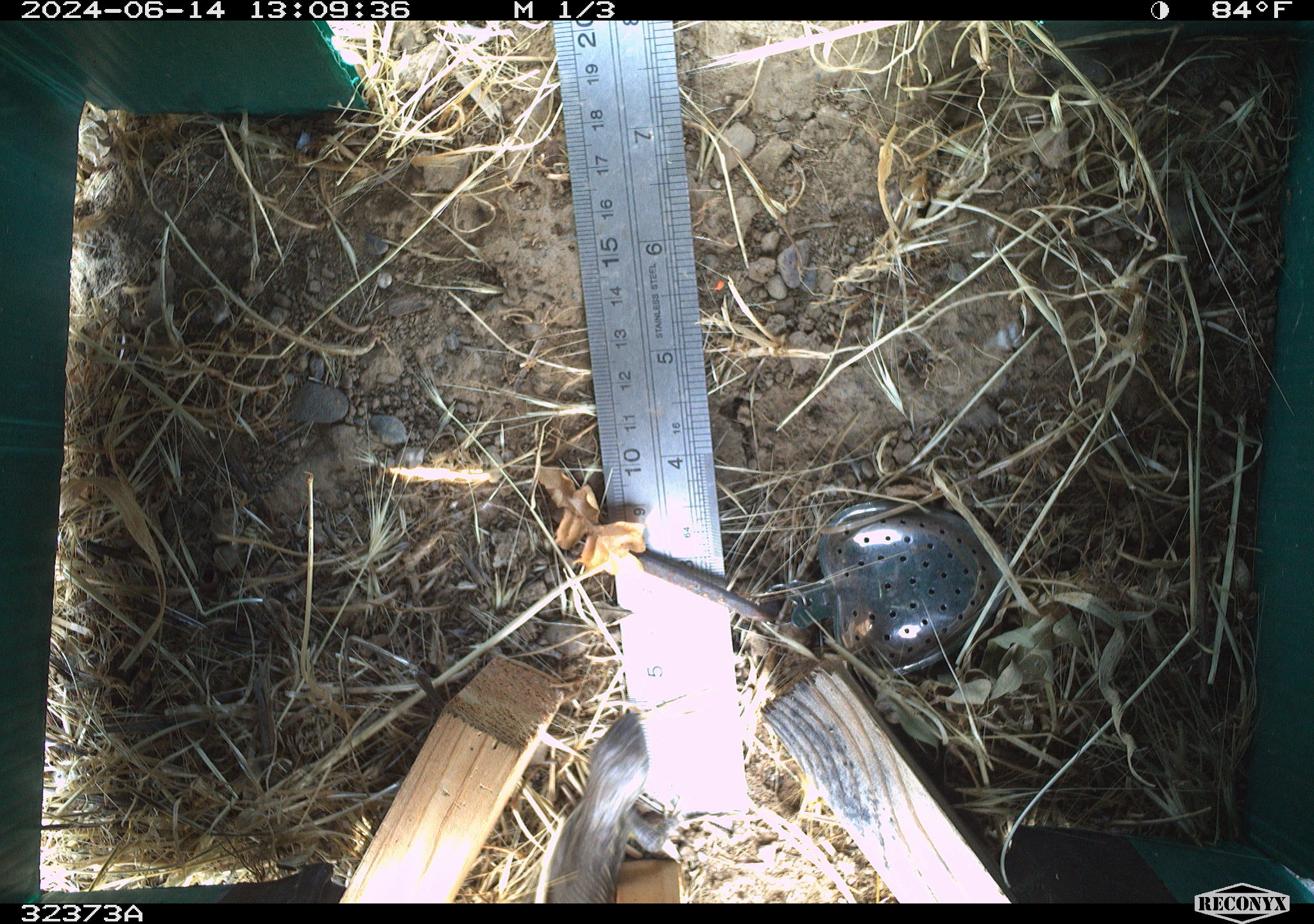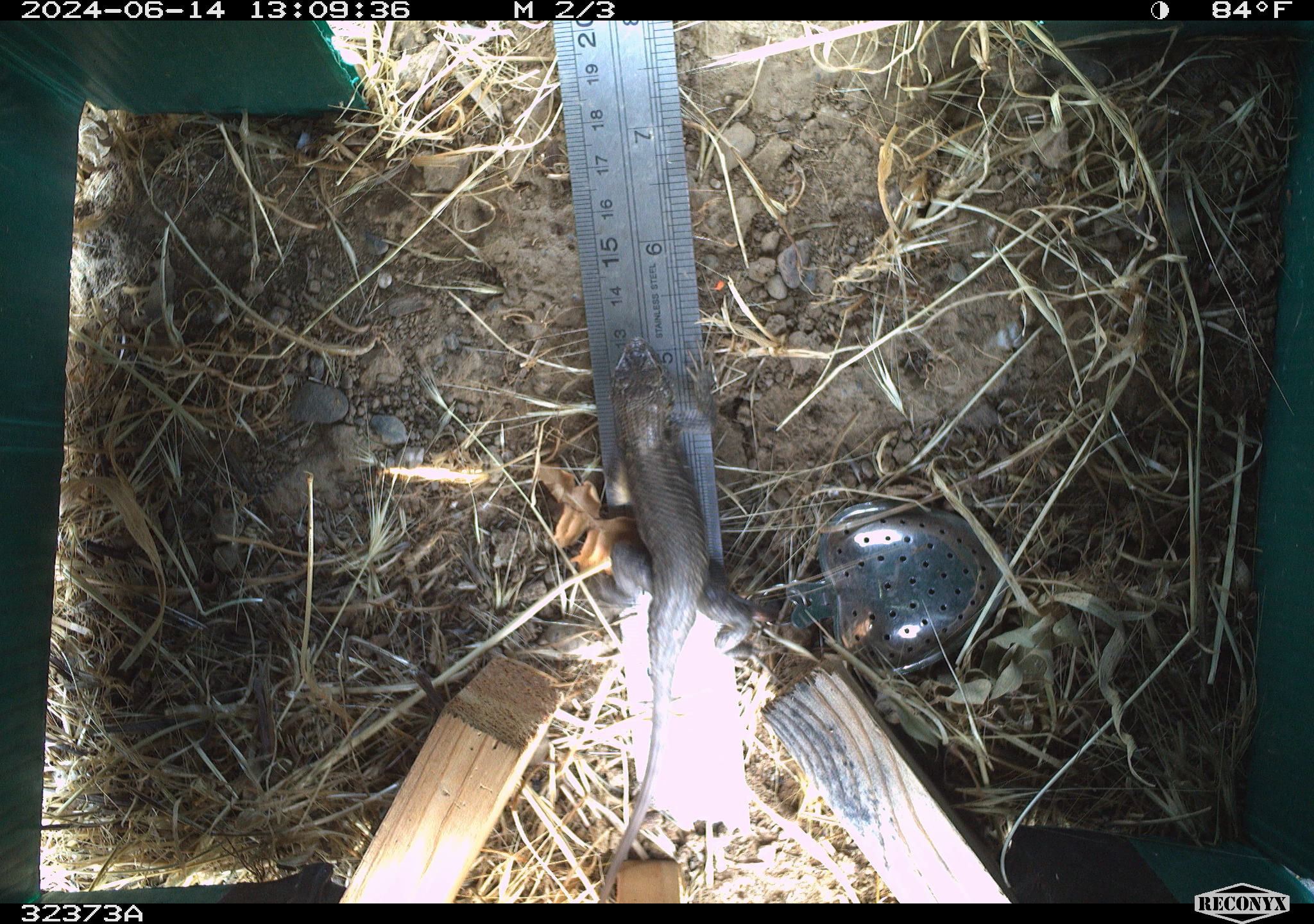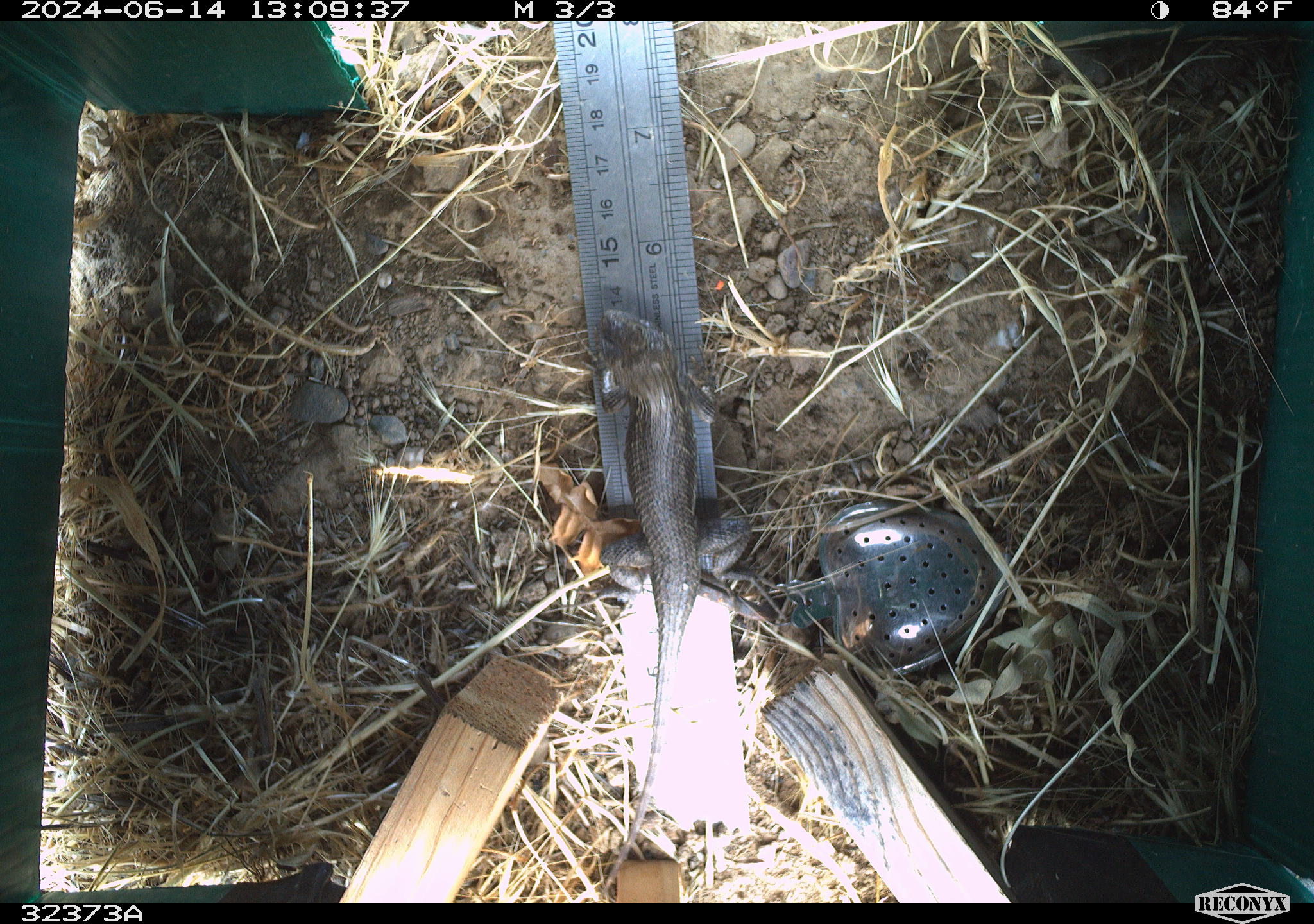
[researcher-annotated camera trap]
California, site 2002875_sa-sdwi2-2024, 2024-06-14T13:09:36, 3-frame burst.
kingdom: Animalia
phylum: Chordata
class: Reptilia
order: Squamata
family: Phrynosomatidae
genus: Sceloporus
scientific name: Sceloporus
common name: spiny lizards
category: sceloporus species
Sceloporus species (spiny lizards) (Sceloporus).